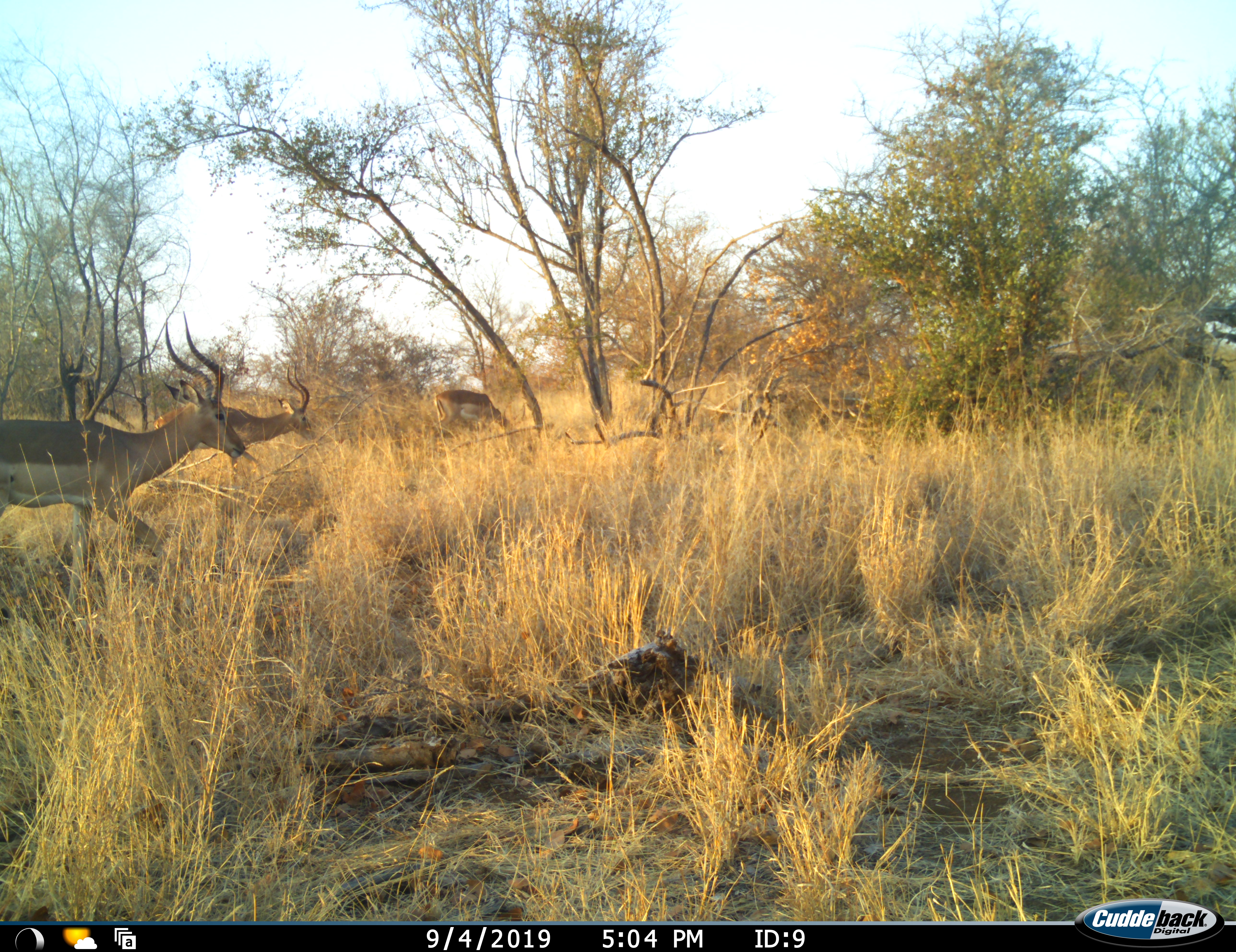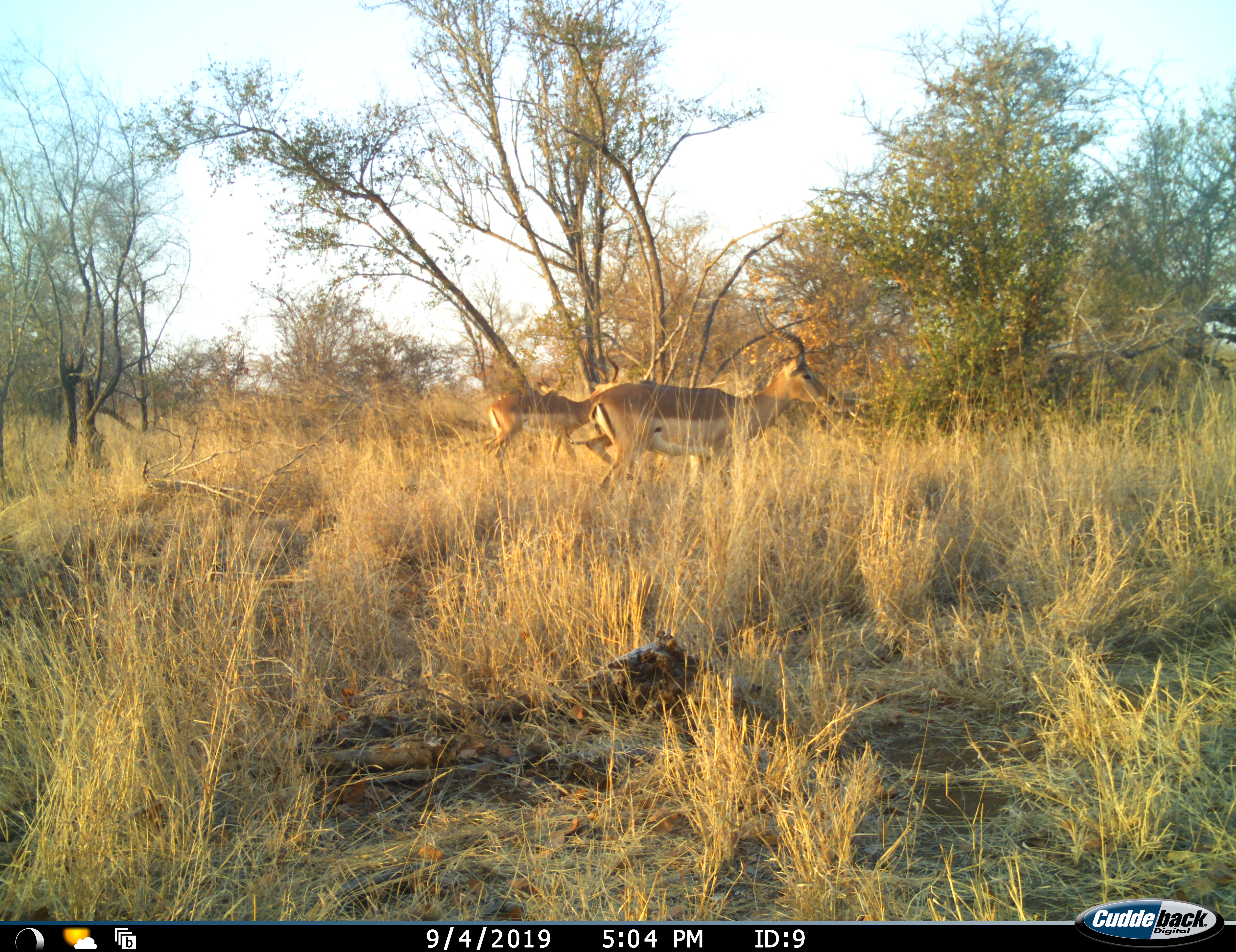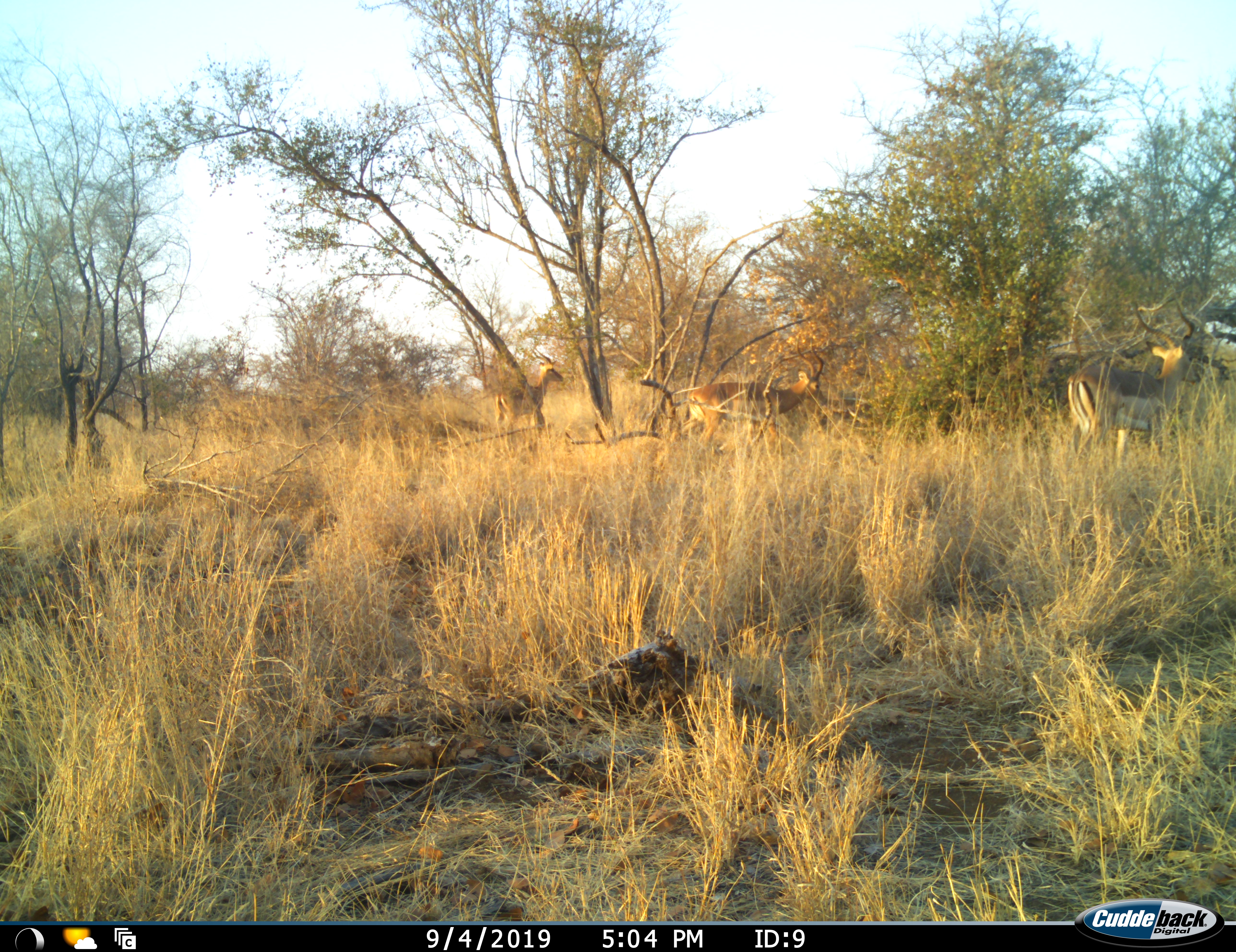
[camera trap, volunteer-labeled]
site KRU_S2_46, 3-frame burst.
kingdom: Animalia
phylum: Chordata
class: Mammalia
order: Artiodactyla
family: Bovidae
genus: Aepyceros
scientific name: Aepyceros melampus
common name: impala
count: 3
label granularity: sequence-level